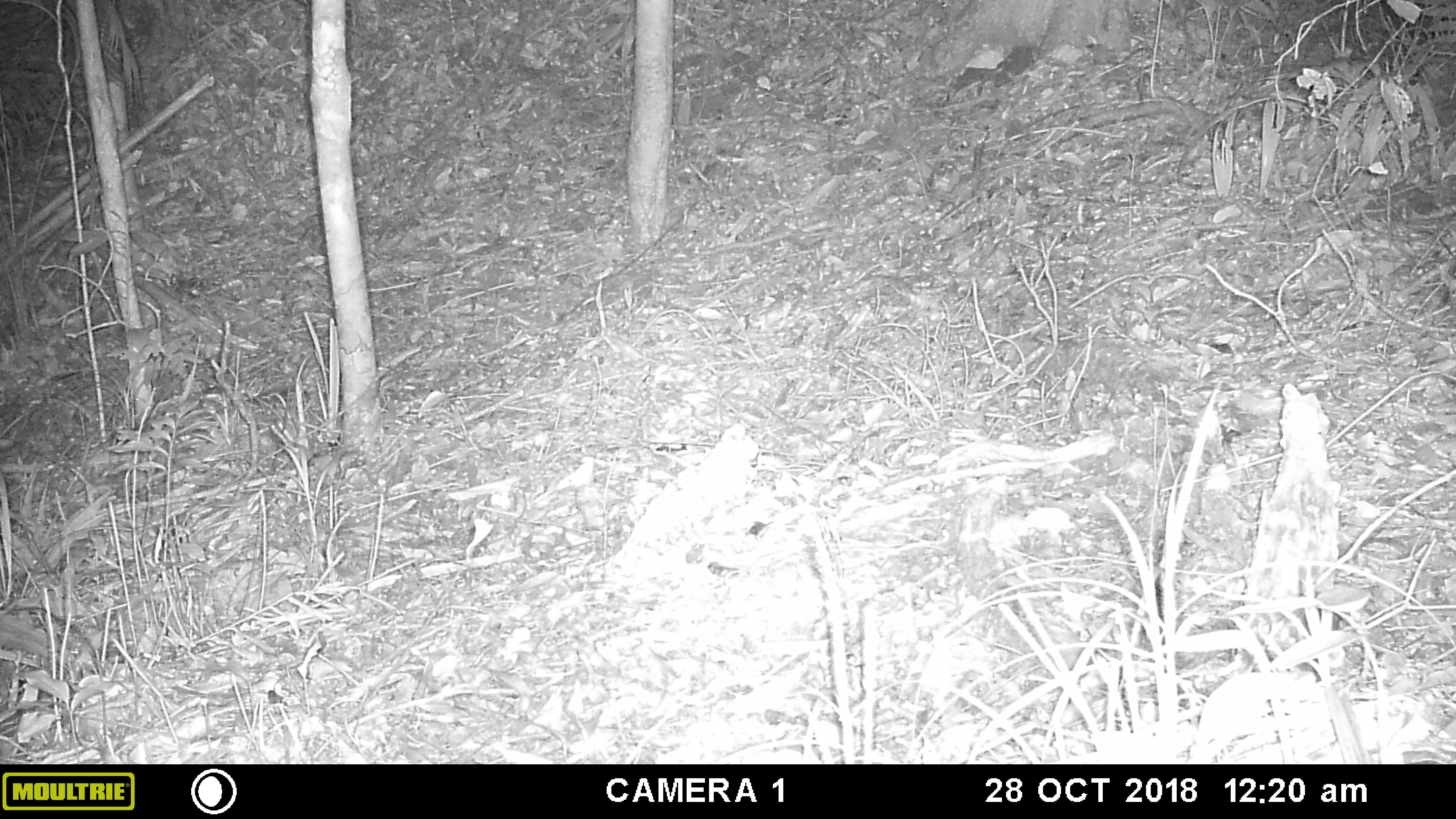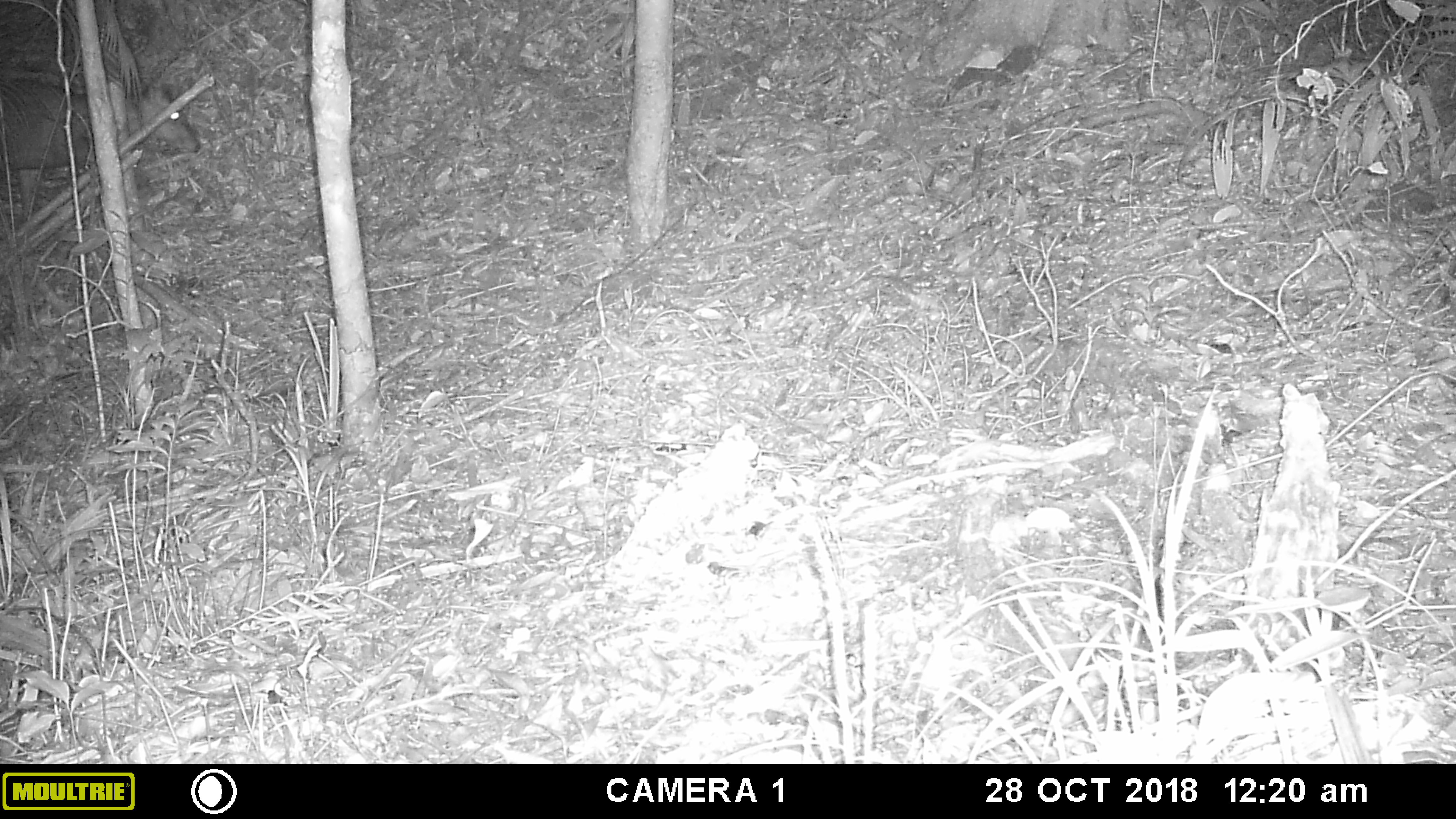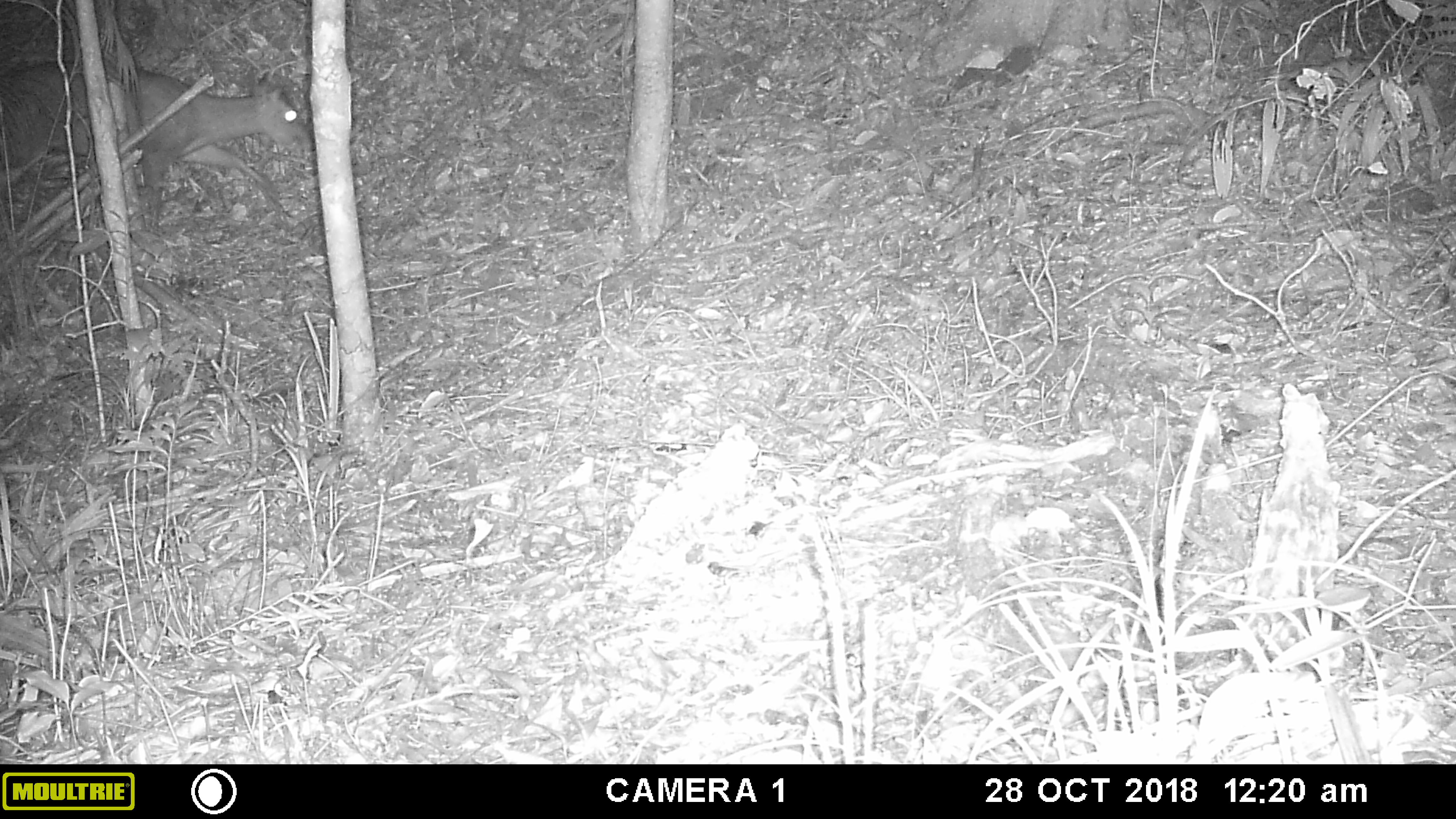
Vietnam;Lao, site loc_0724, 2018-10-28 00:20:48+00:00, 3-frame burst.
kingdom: Animalia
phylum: Chordata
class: Mammalia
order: Artiodactyla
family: Cervidae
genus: Muntiacus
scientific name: Muntiacus rooseveltorum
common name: roosevelt's muntjac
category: roosevelts muntjac group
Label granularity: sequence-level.